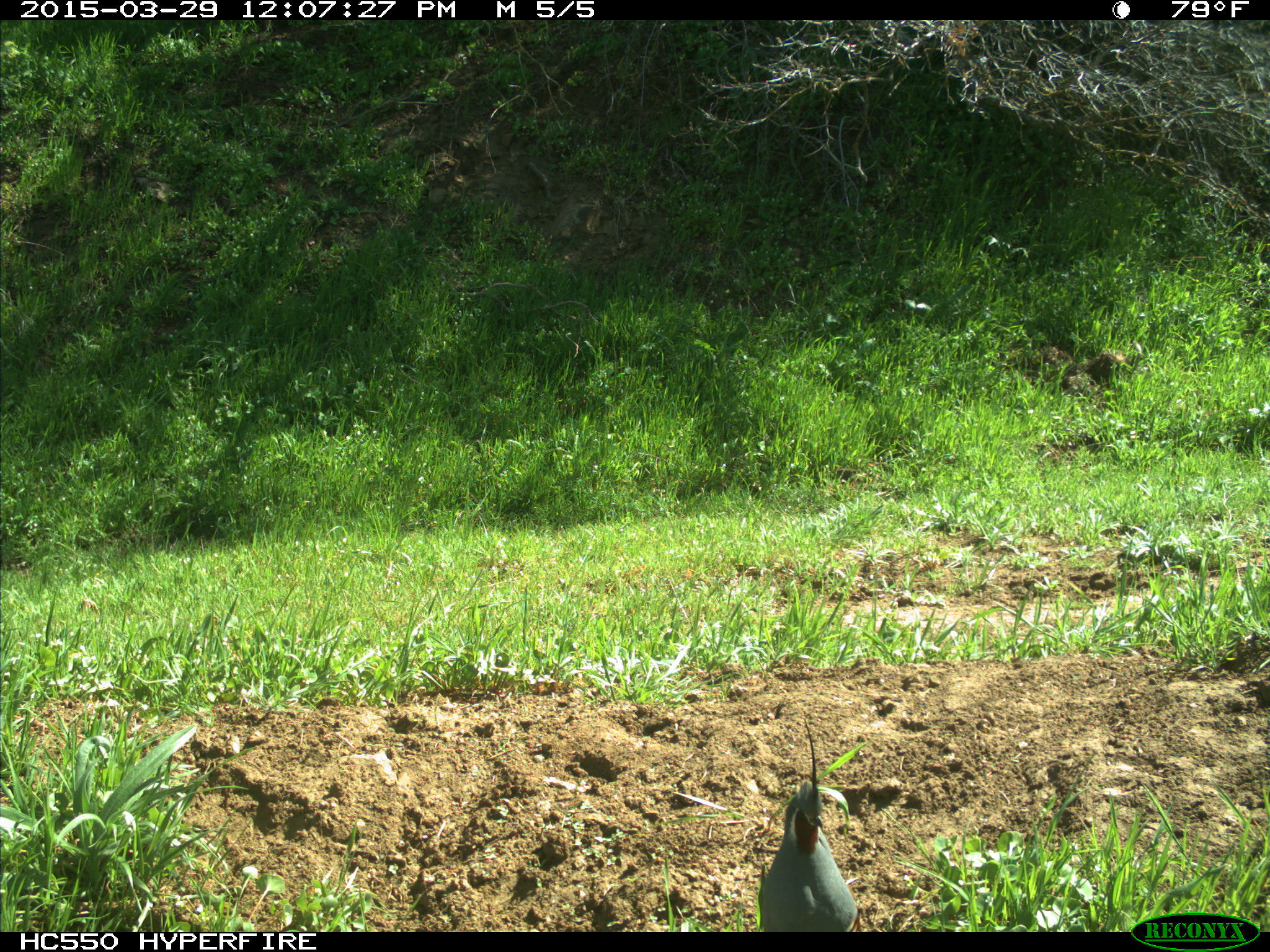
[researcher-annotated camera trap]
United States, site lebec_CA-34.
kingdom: Animalia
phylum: Chordata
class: Aves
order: Galliformes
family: Odontophoridae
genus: Callipepla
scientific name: Callipepla californica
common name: california quail